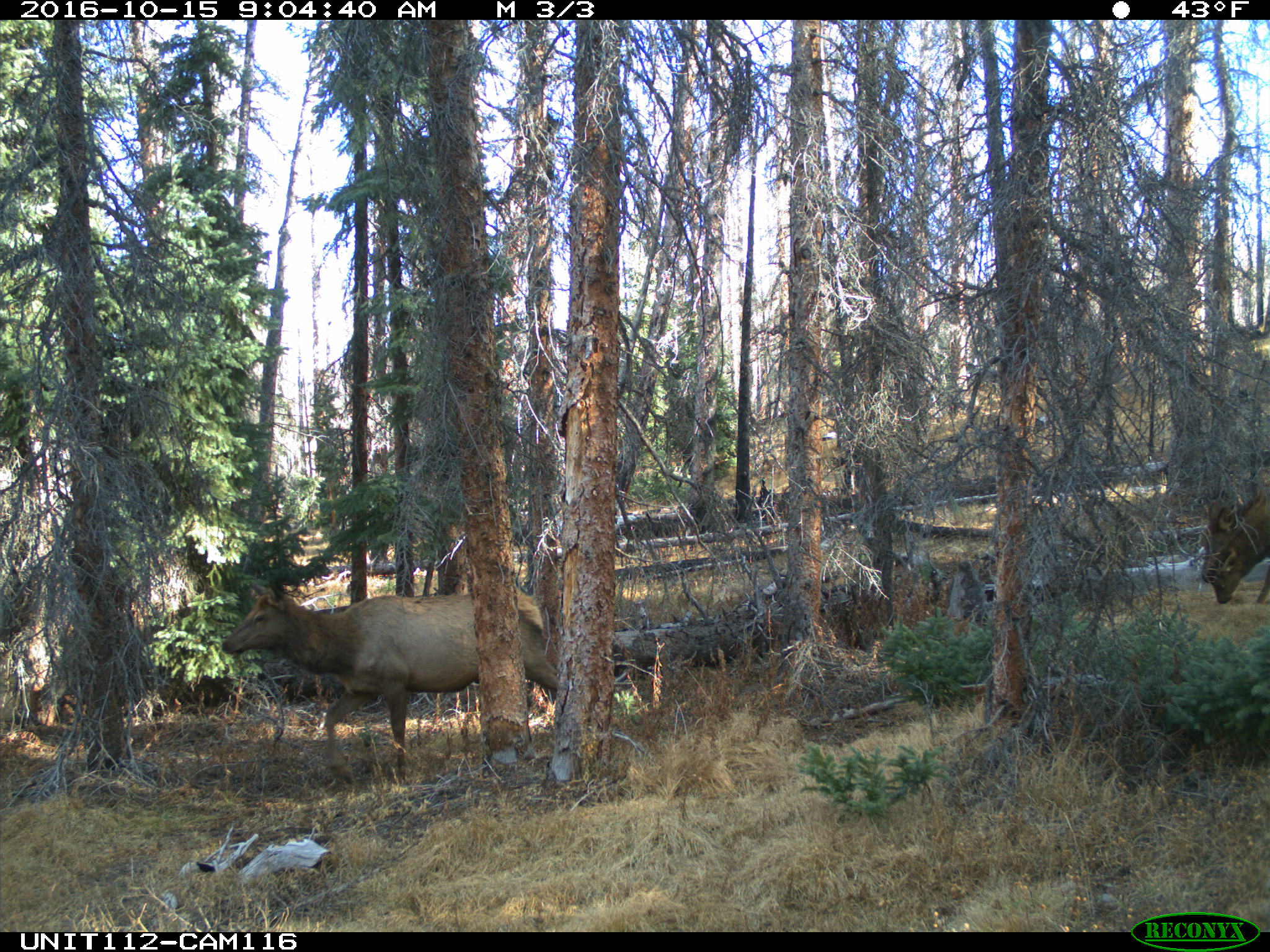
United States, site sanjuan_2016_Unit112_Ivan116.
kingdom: Animalia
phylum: Chordata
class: Mammalia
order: Artiodactyla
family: Cervidae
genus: Cervus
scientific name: Cervus elaphus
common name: red deer